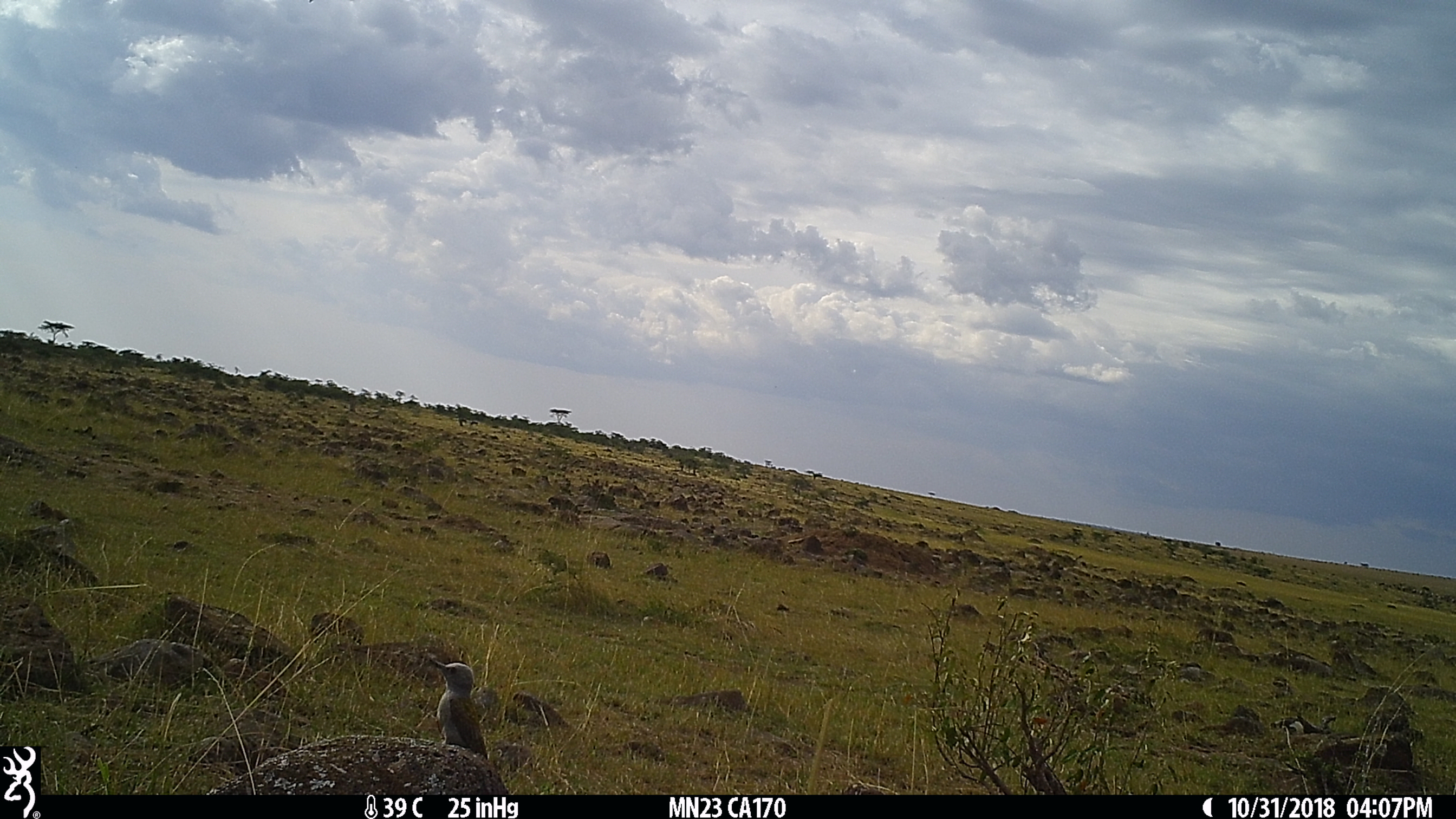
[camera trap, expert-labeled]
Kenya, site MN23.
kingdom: Animalia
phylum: Chordata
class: Aves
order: Piciformes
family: Picidae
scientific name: Picidae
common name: woodpecker